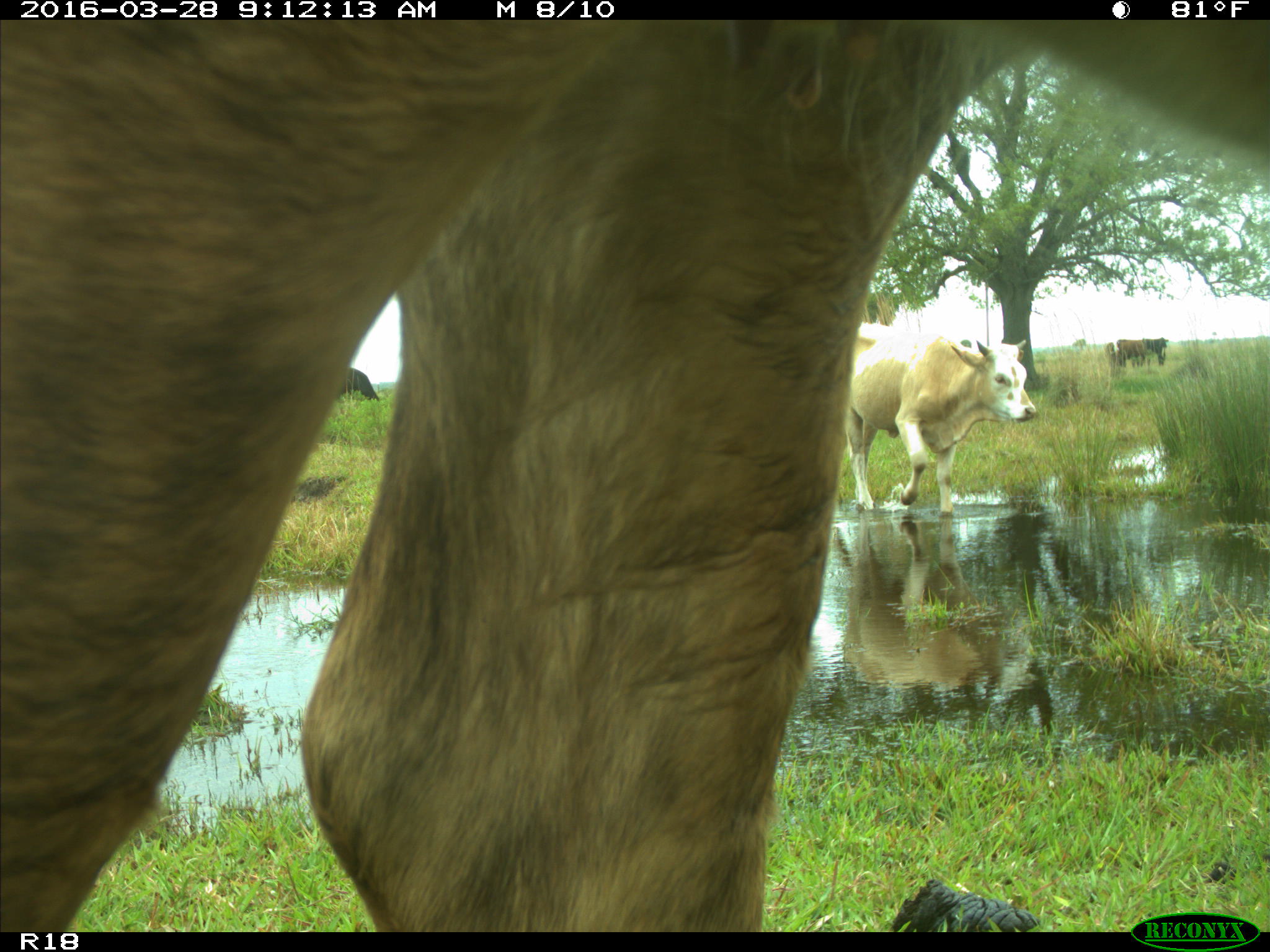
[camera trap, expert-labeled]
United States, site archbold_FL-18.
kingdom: Animalia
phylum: Chordata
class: Mammalia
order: Artiodactyla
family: Bovidae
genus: Bos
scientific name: Bos taurus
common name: domestic cow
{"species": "Bos taurus (domestic cow)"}